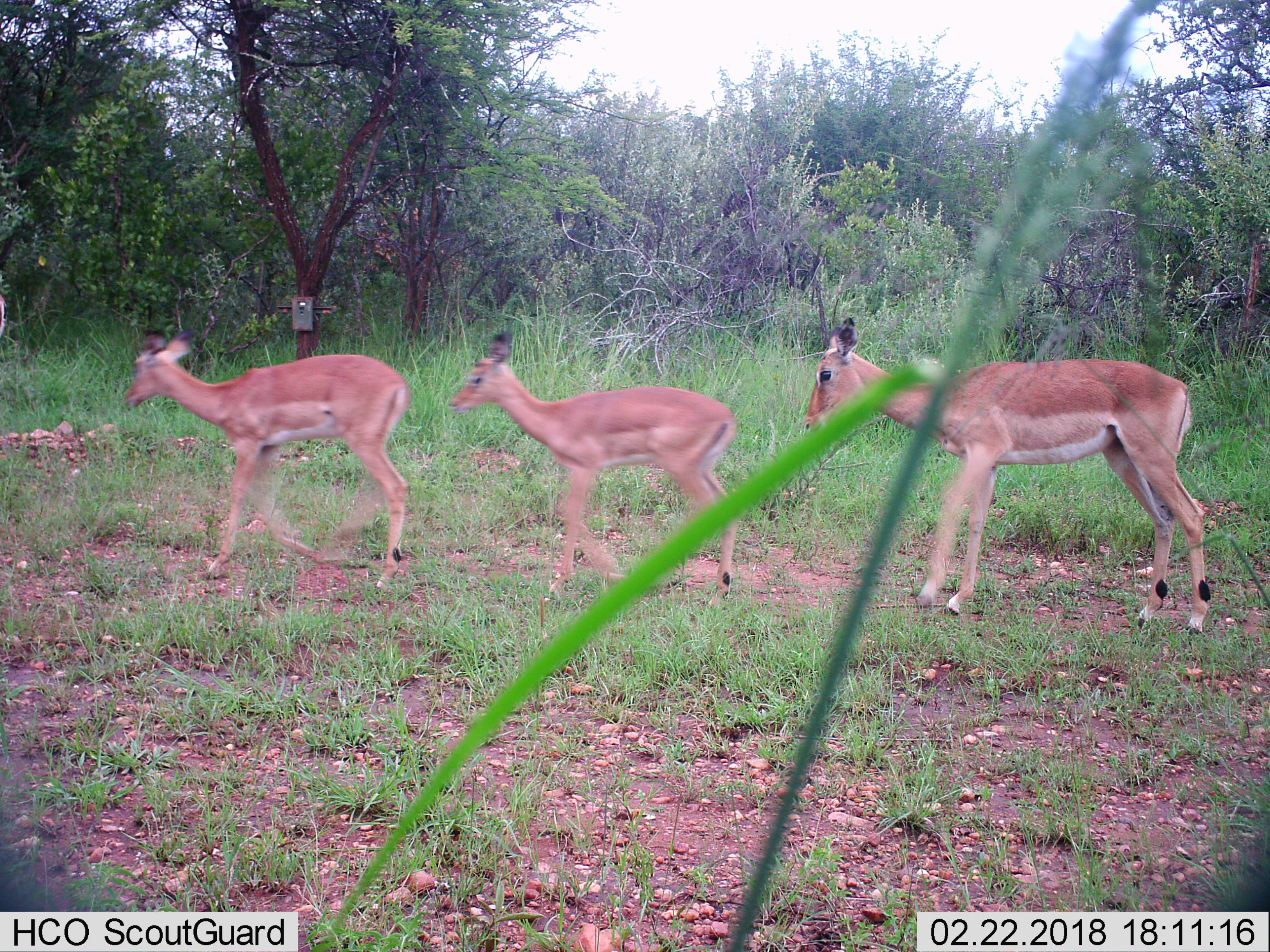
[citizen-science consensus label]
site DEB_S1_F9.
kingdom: Animalia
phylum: Chordata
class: Mammalia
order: Artiodactyla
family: Bovidae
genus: Aepyceros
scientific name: Aepyceros melampus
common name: impala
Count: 3.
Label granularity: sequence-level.